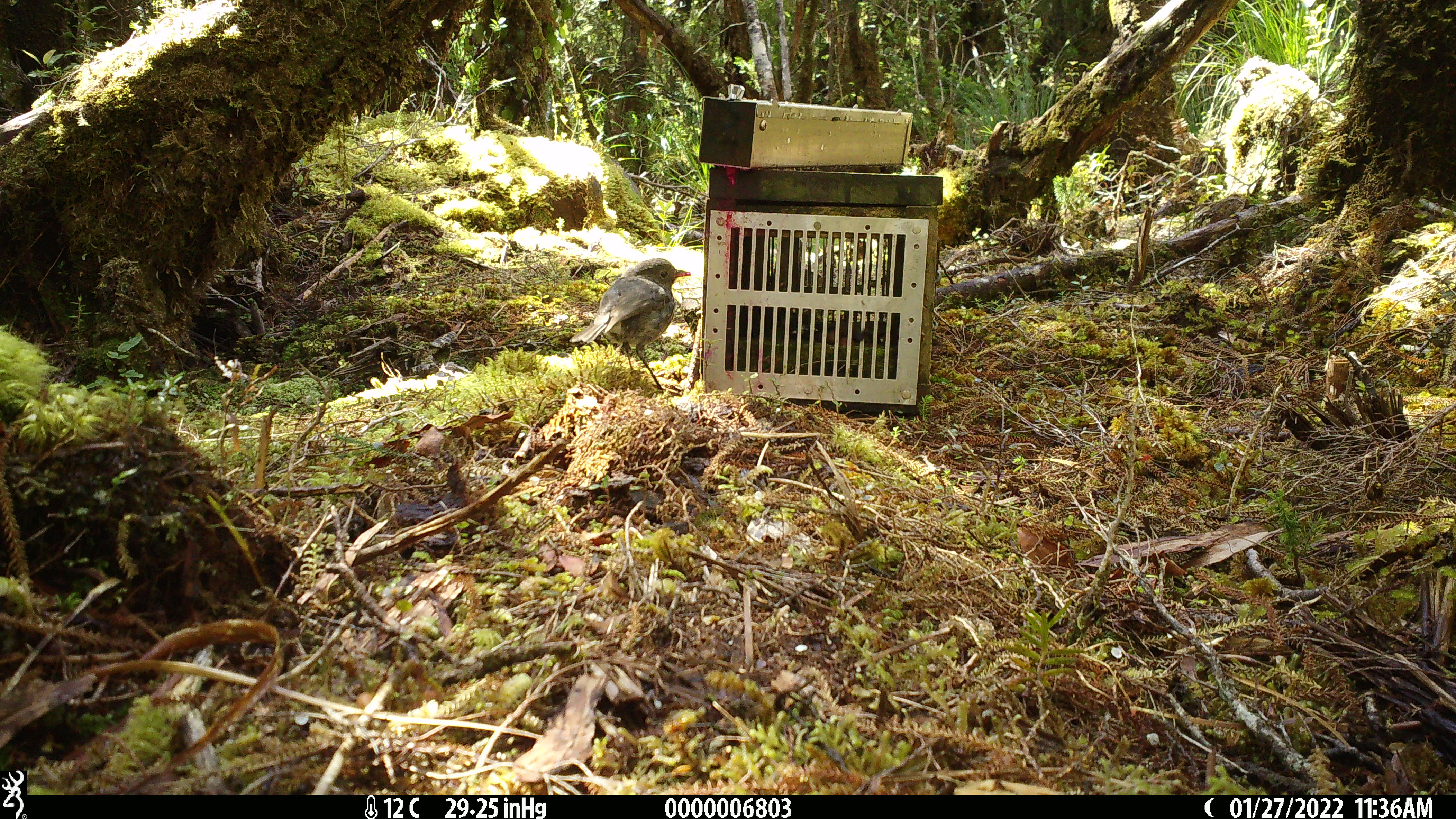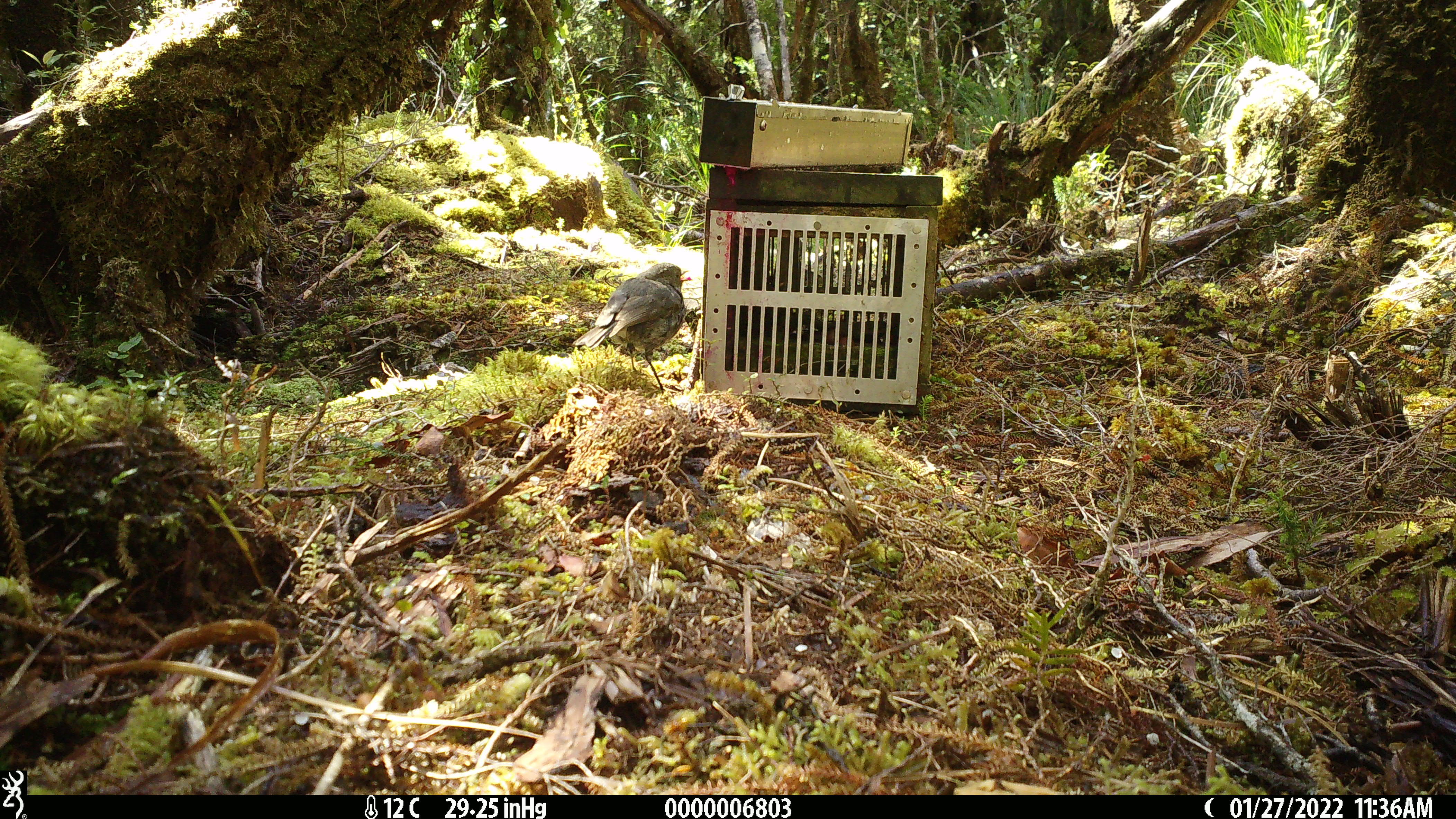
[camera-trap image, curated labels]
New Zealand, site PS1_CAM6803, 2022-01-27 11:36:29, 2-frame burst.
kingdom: Animalia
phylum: Chordata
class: Aves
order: Passeriformes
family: Petroicidae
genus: Petroica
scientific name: Petroica australis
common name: new zealand robin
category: robin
Robin (new zealand robin) (Petroica australis).